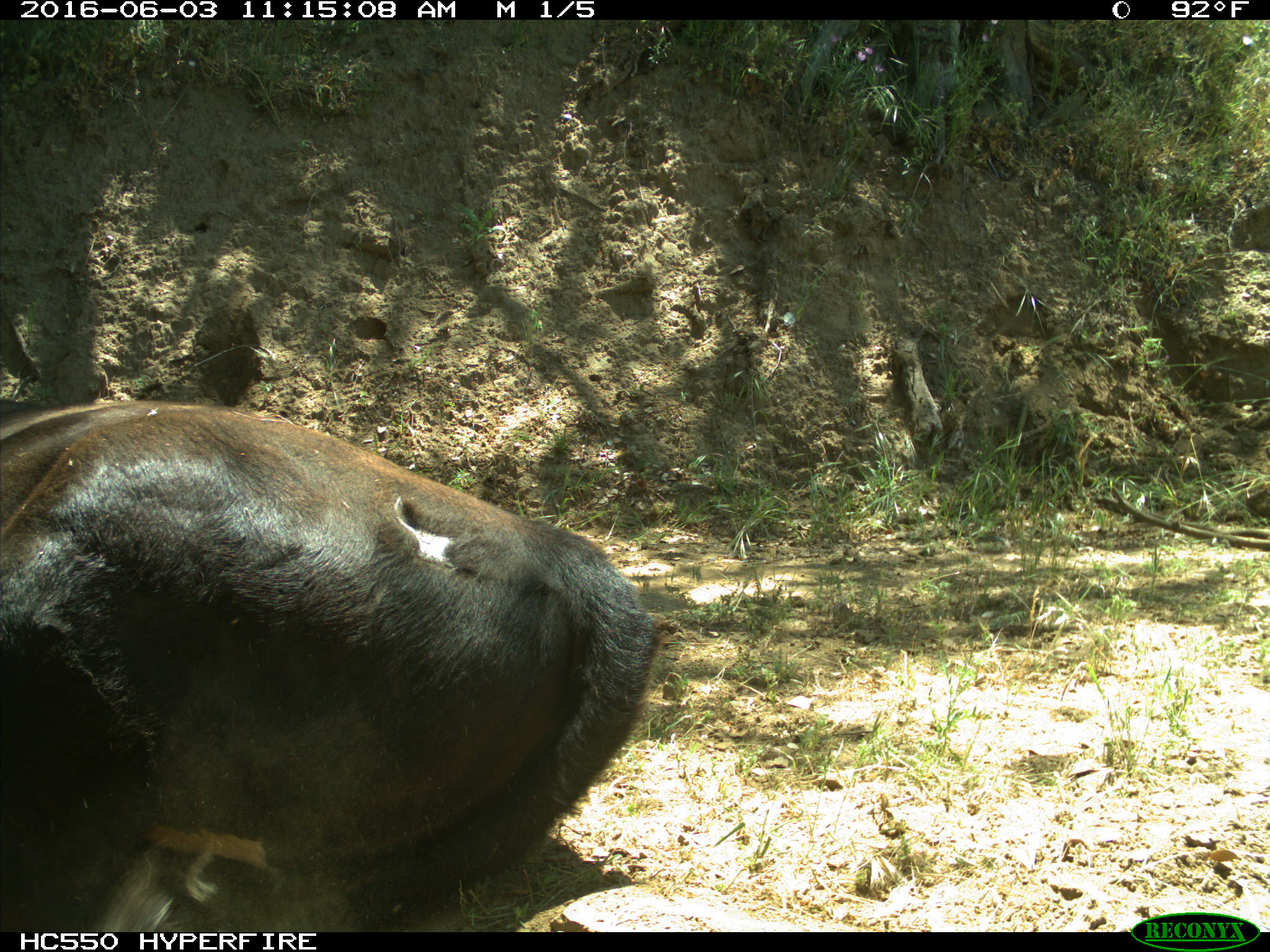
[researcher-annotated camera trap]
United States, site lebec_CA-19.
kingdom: Animalia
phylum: Chordata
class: Mammalia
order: Artiodactyla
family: Bovidae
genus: Bos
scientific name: Bos taurus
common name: domestic cow